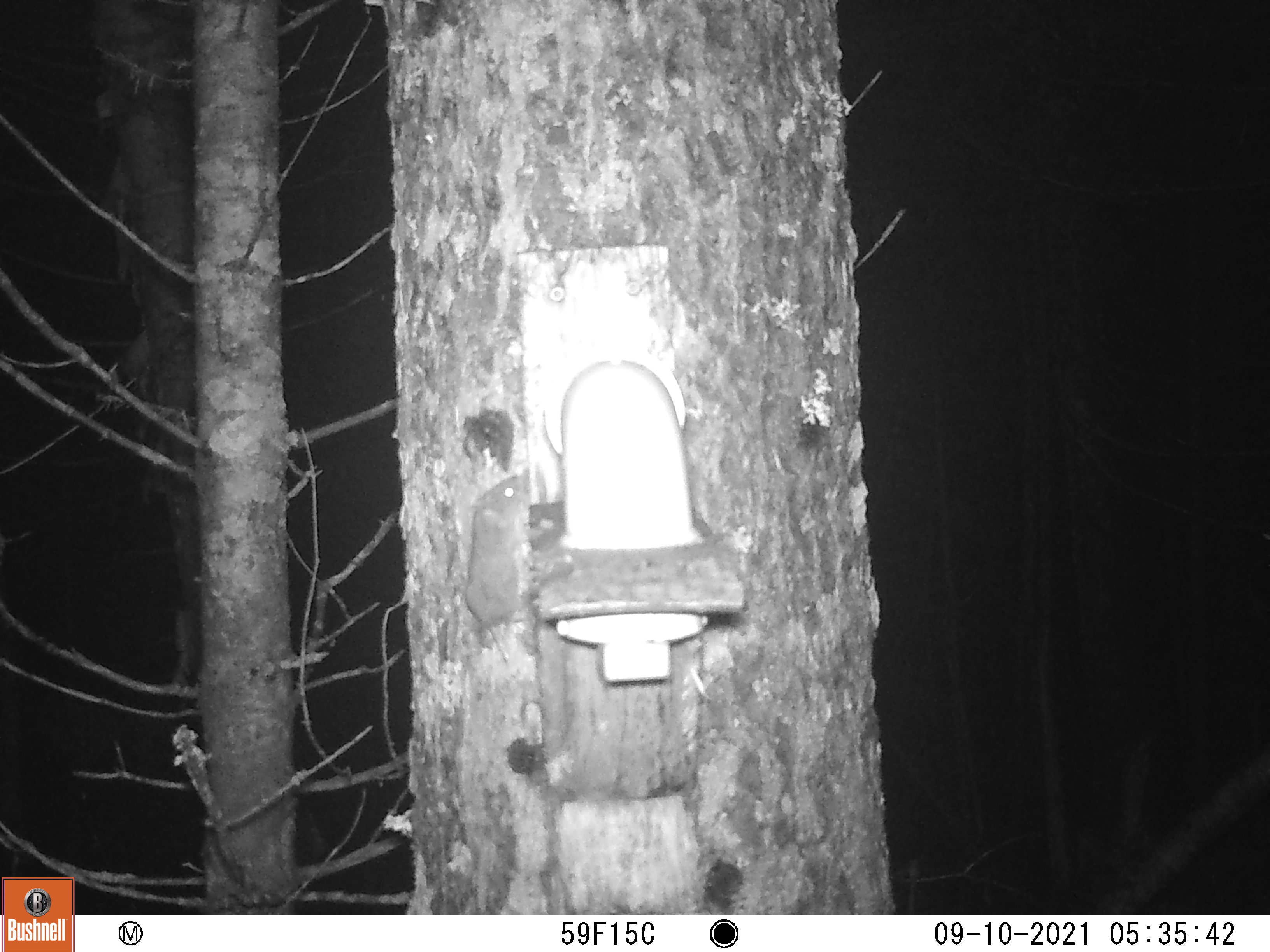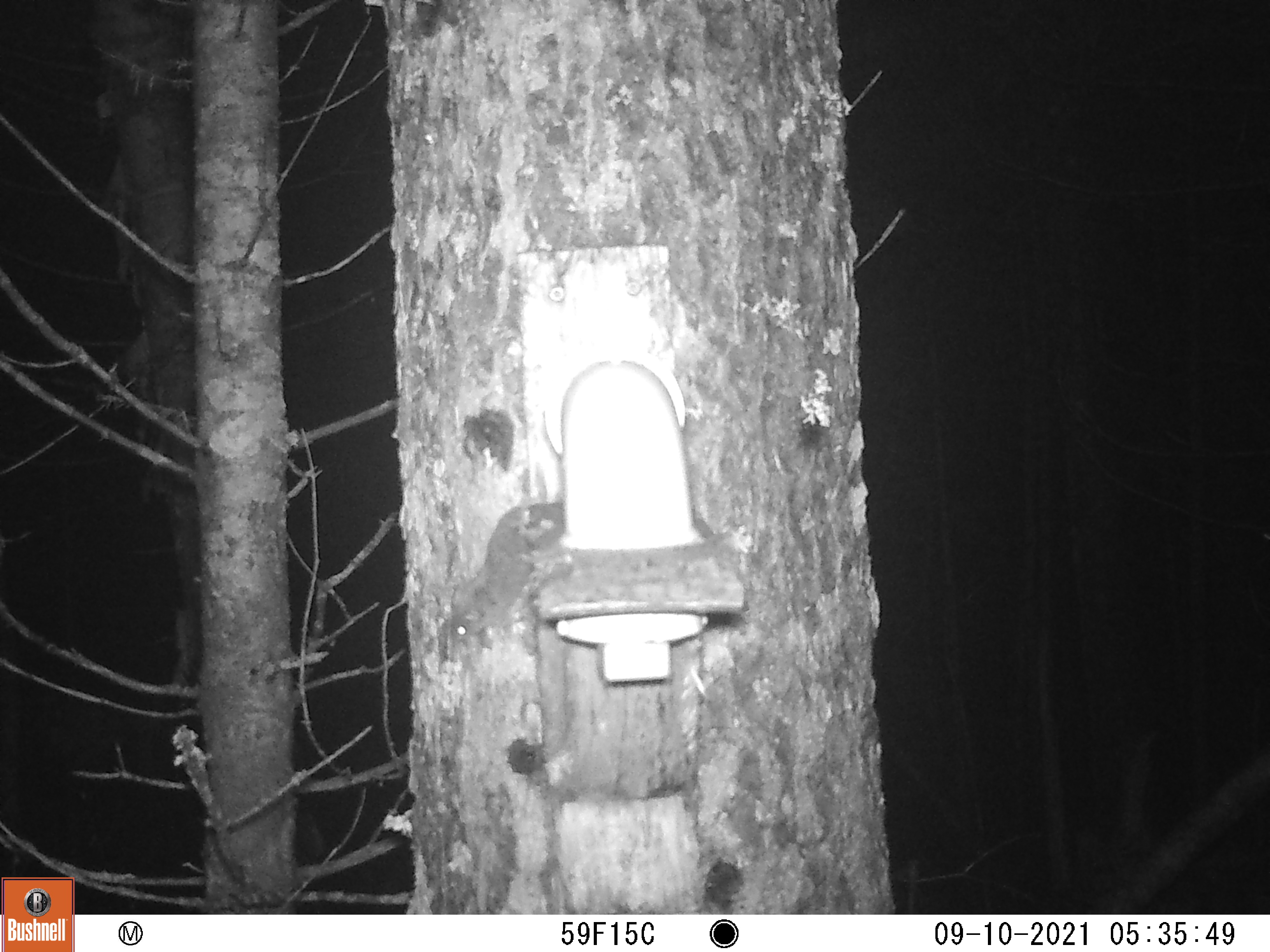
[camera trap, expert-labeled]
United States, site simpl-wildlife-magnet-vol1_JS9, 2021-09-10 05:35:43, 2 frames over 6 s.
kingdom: Animalia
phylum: Chordata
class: Mammalia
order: Rodentia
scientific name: Rodentia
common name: mouse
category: mouse sp.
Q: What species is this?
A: Mouse sp. (mouse) (Rodentia).